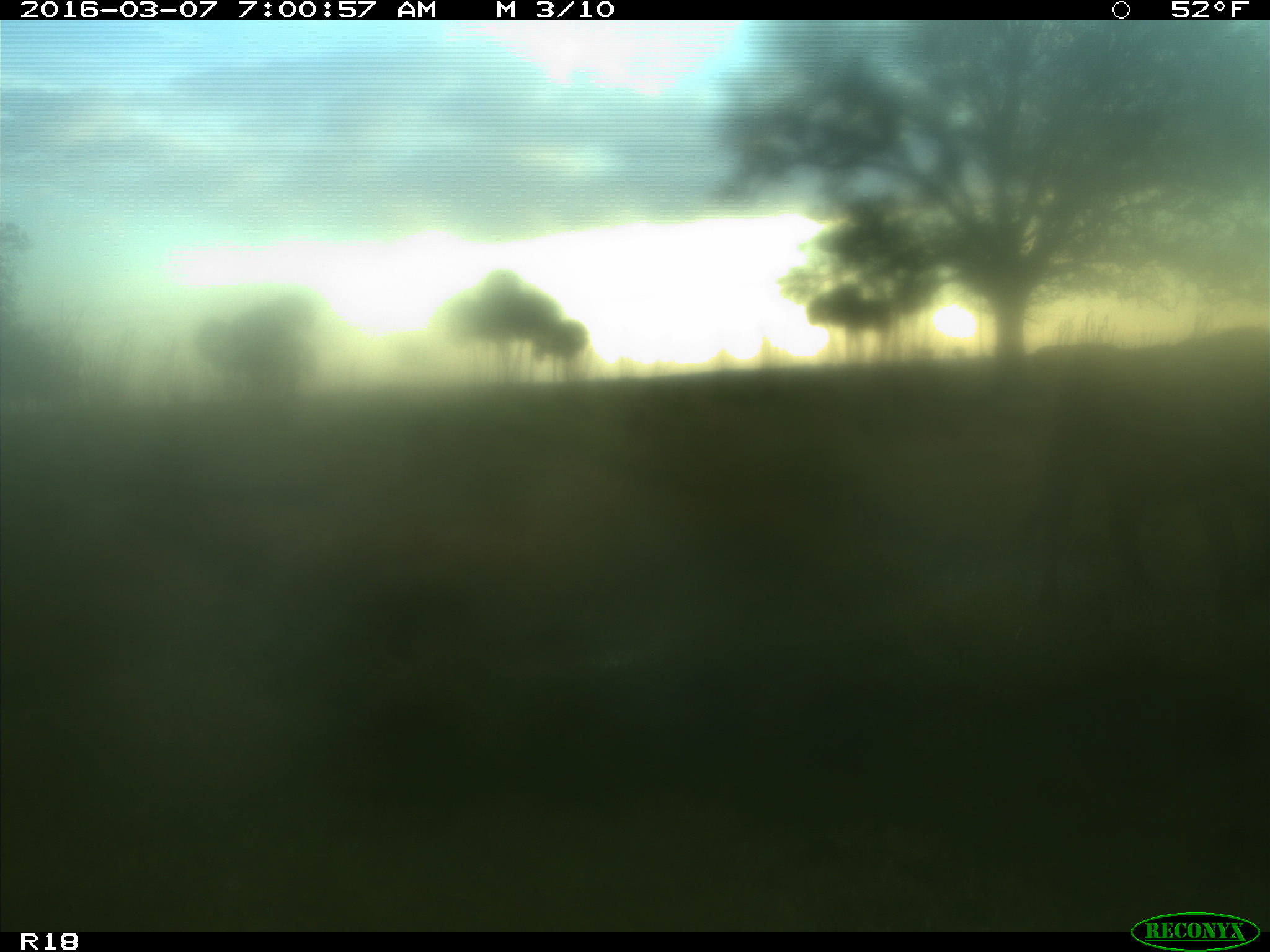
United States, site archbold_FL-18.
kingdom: Animalia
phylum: Chordata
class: Mammalia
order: Artiodactyla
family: Bovidae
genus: Bos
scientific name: Bos taurus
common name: domestic cow